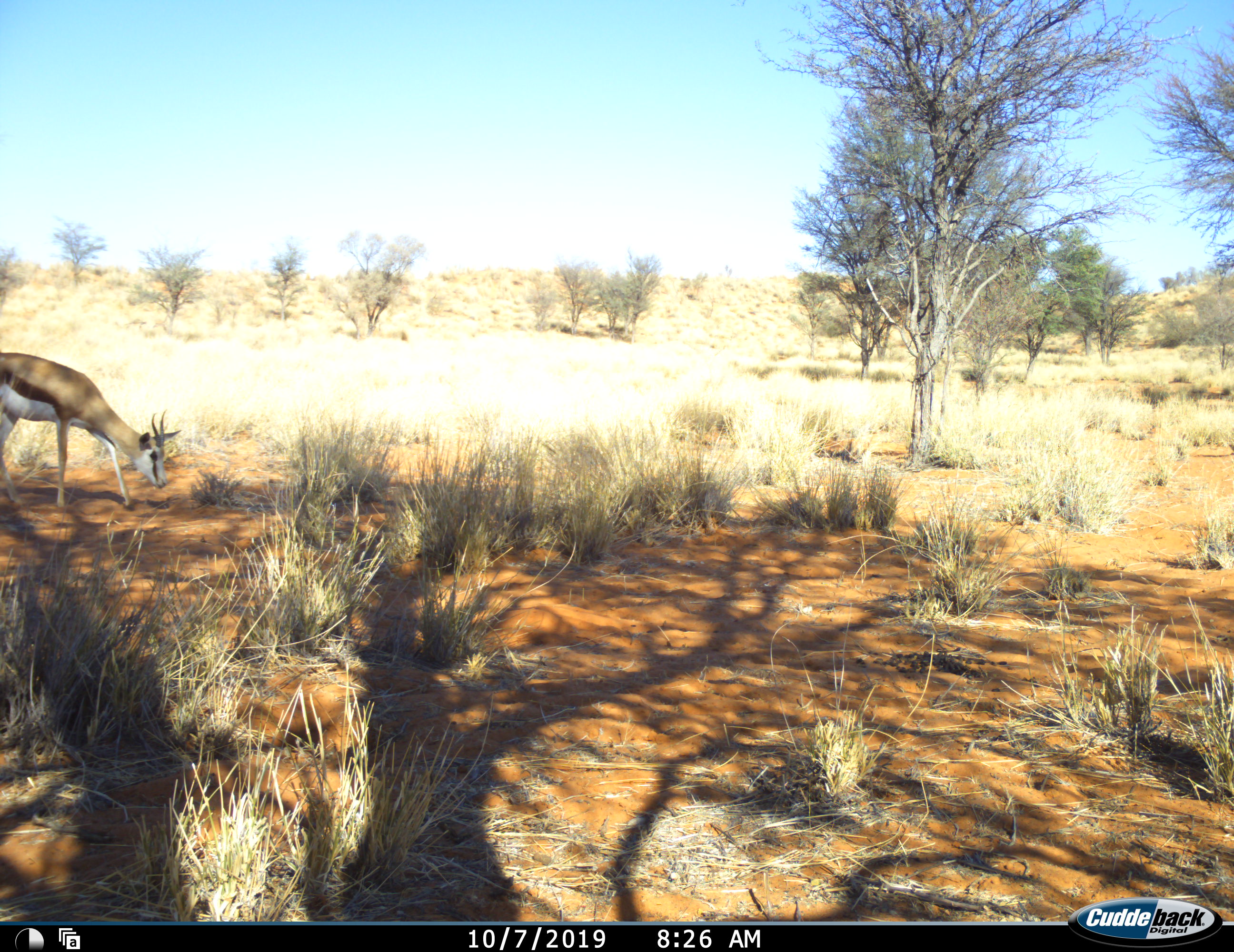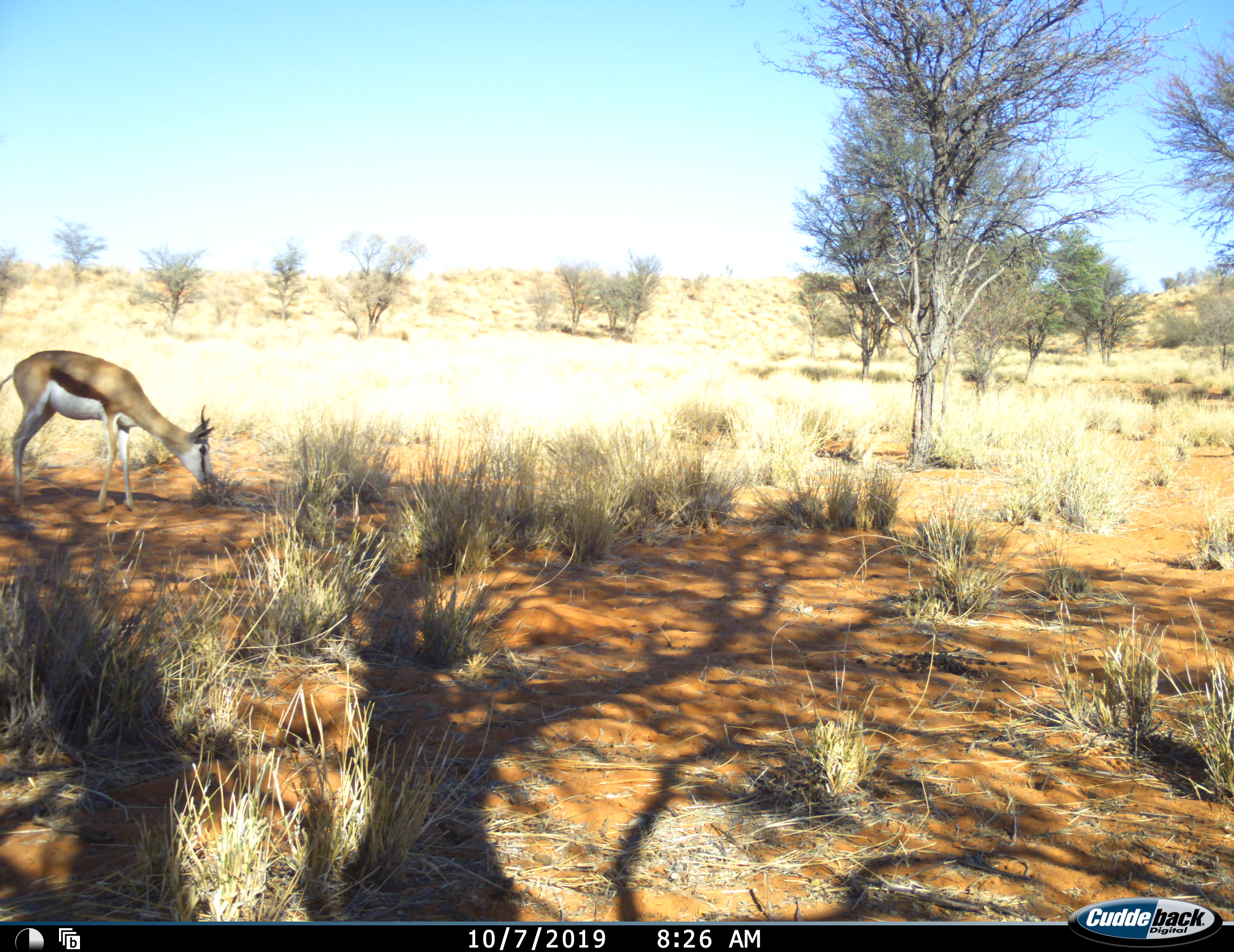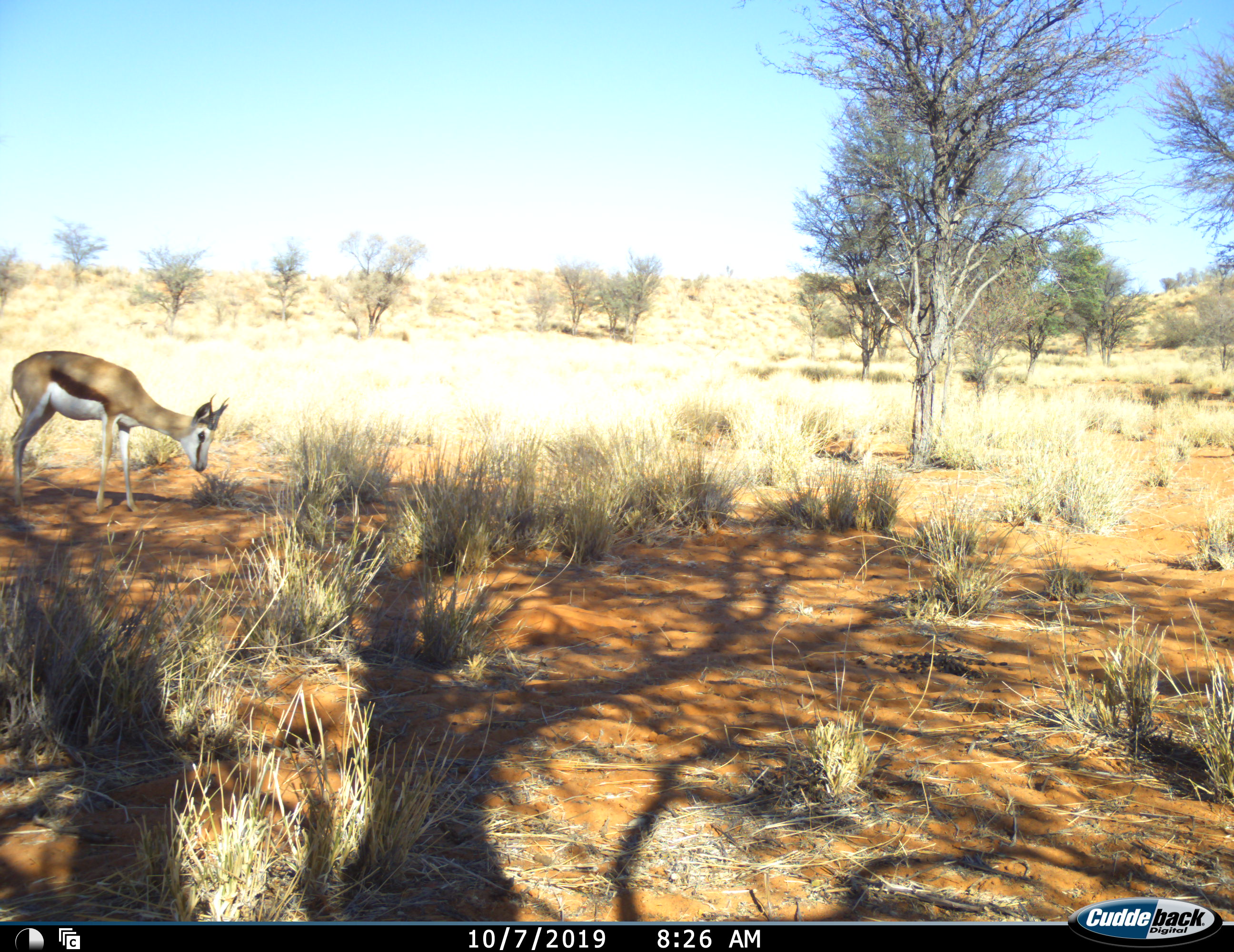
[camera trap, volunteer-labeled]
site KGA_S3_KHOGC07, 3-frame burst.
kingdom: Animalia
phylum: Chordata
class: Mammalia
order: Artiodactyla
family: Bovidae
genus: Antidorcas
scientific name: Antidorcas marsupialis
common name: springbok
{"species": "springbok (Antidorcas marsupialis)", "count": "1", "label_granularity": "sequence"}